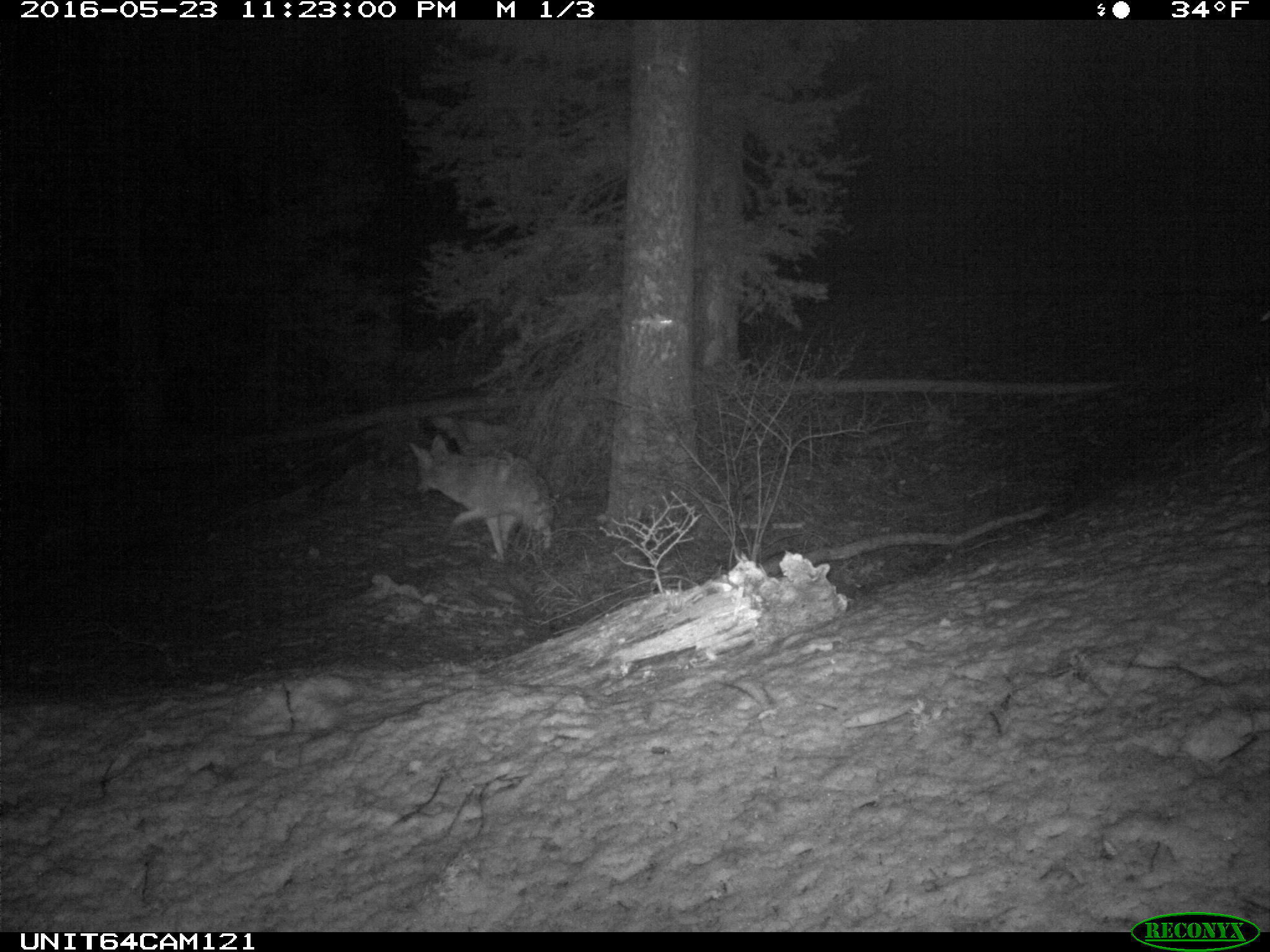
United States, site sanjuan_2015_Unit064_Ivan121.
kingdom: Animalia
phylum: Chordata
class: Mammalia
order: Carnivora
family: Canidae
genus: Canis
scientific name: Canis latrans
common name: coyote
Canis latrans (coyote).